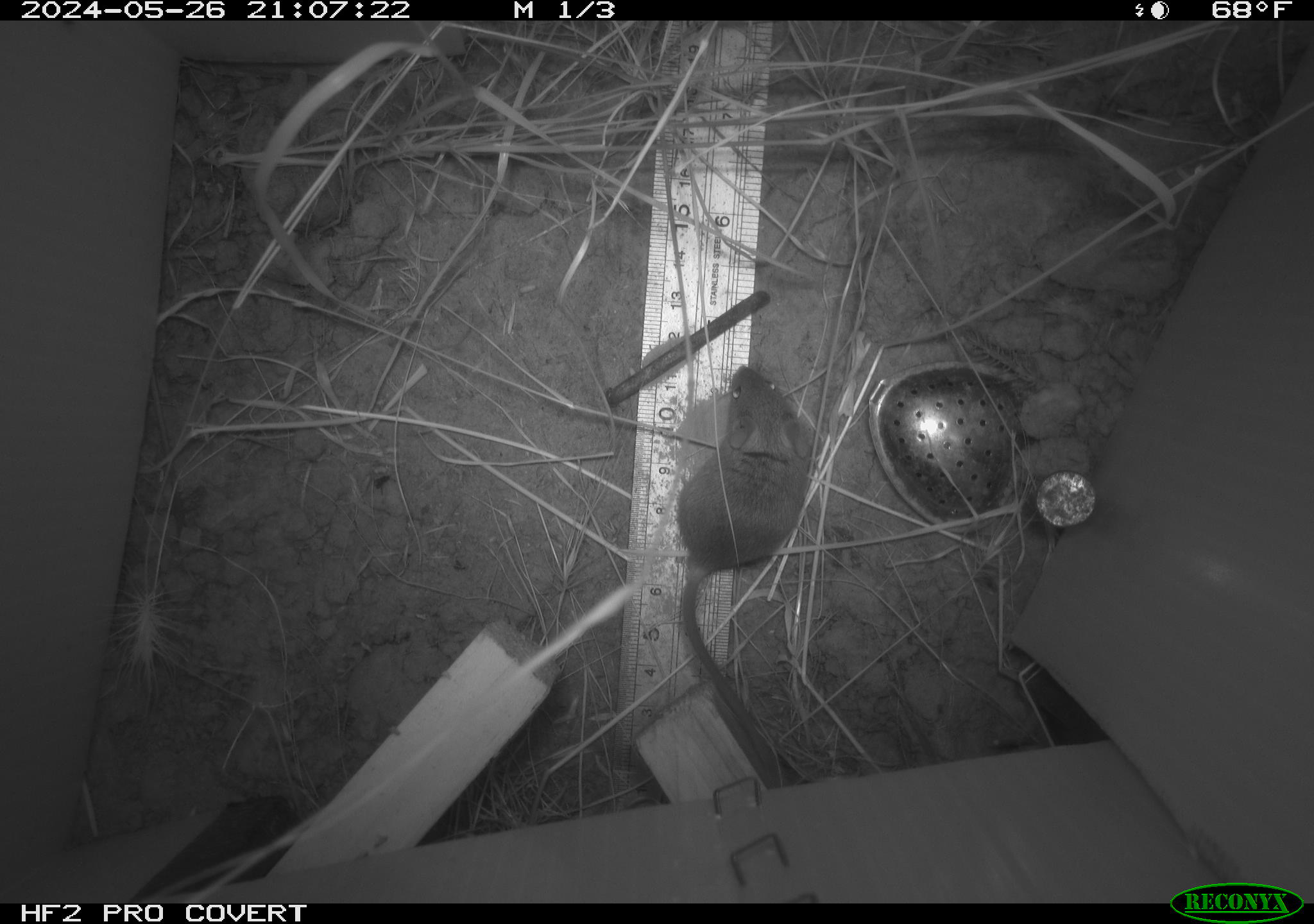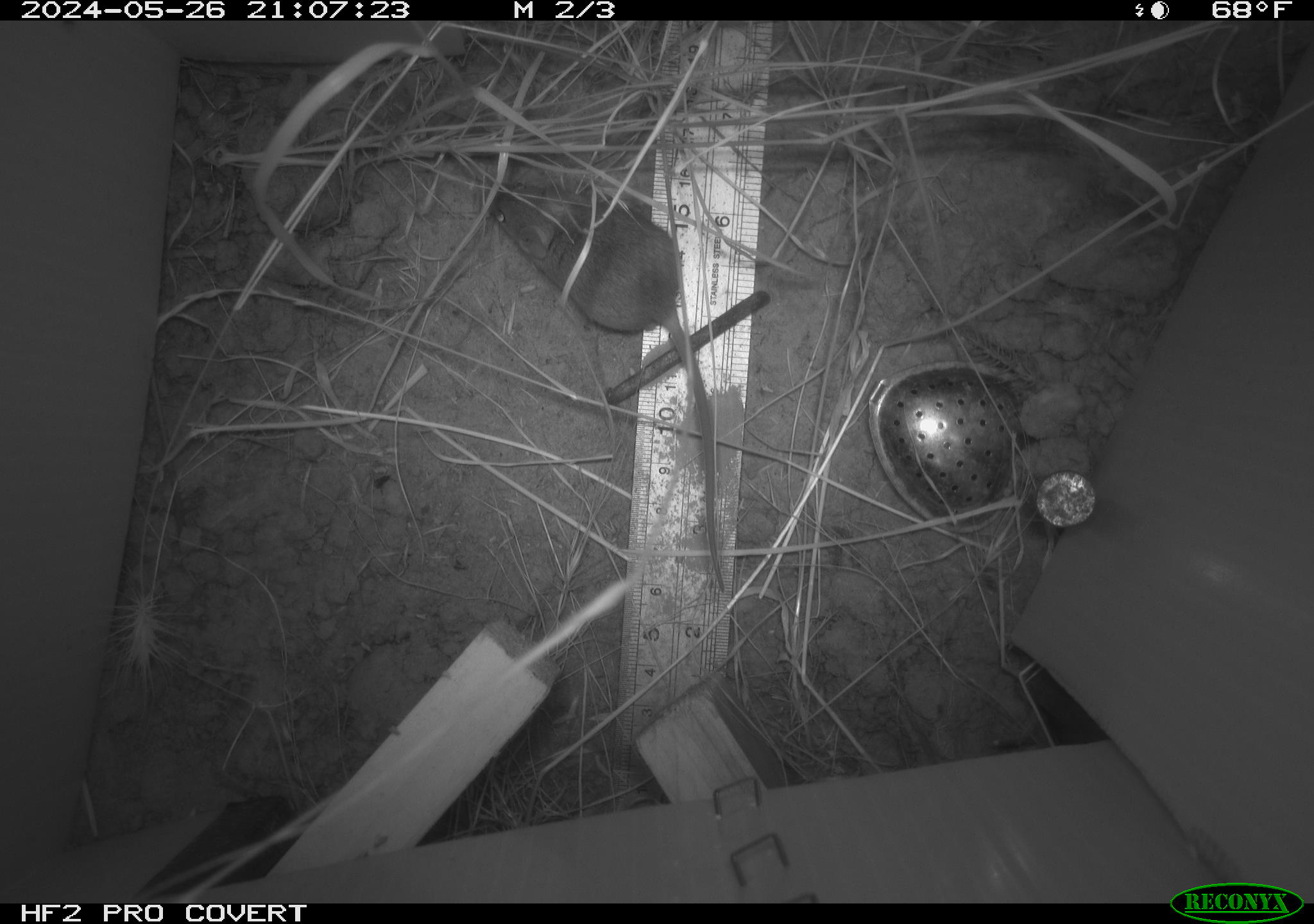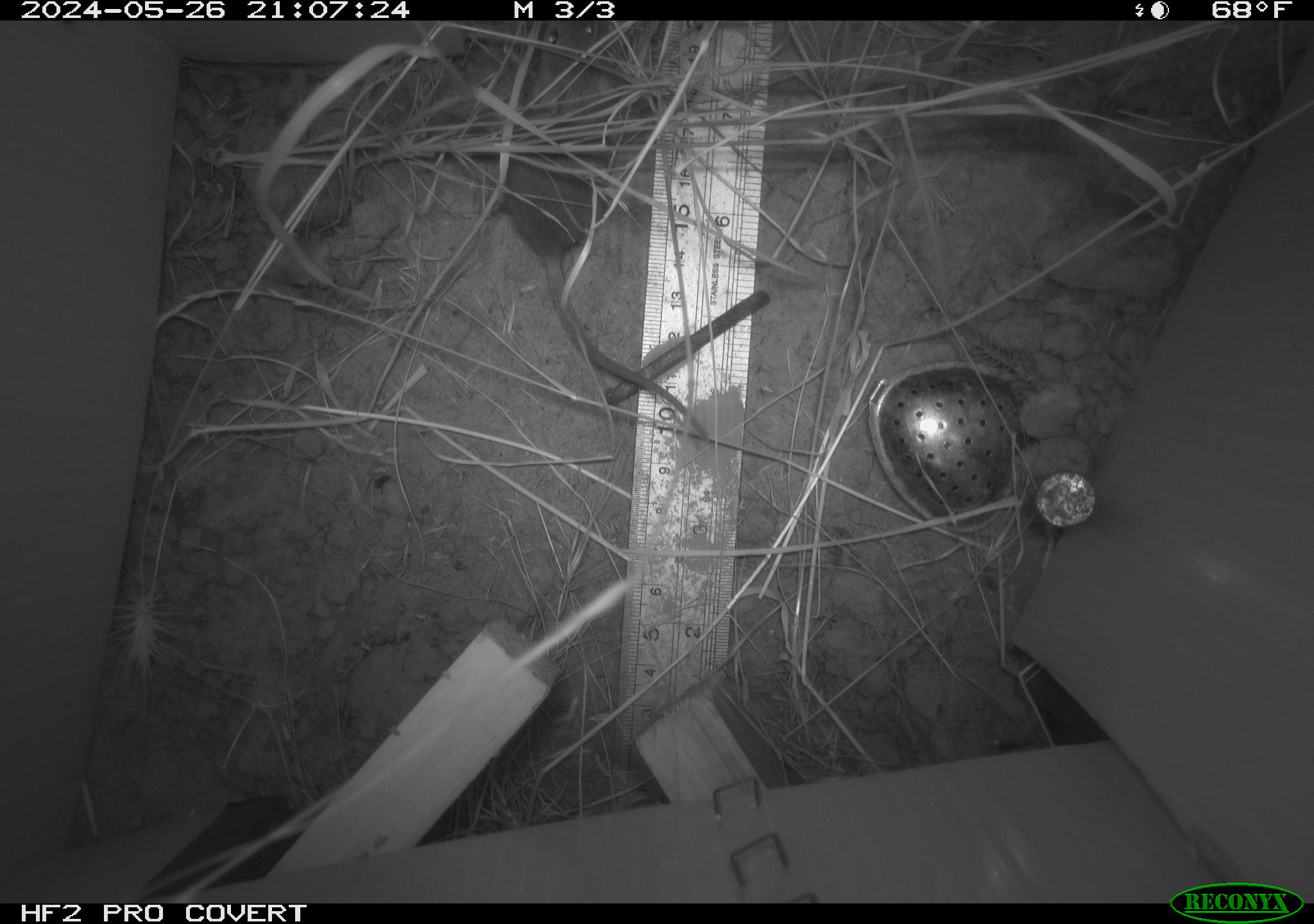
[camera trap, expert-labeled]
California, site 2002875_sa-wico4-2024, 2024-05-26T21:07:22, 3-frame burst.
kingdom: Animalia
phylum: Chordata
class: Mammalia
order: Rodentia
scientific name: Rodentia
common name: mouse species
Mouse species (Rodentia).